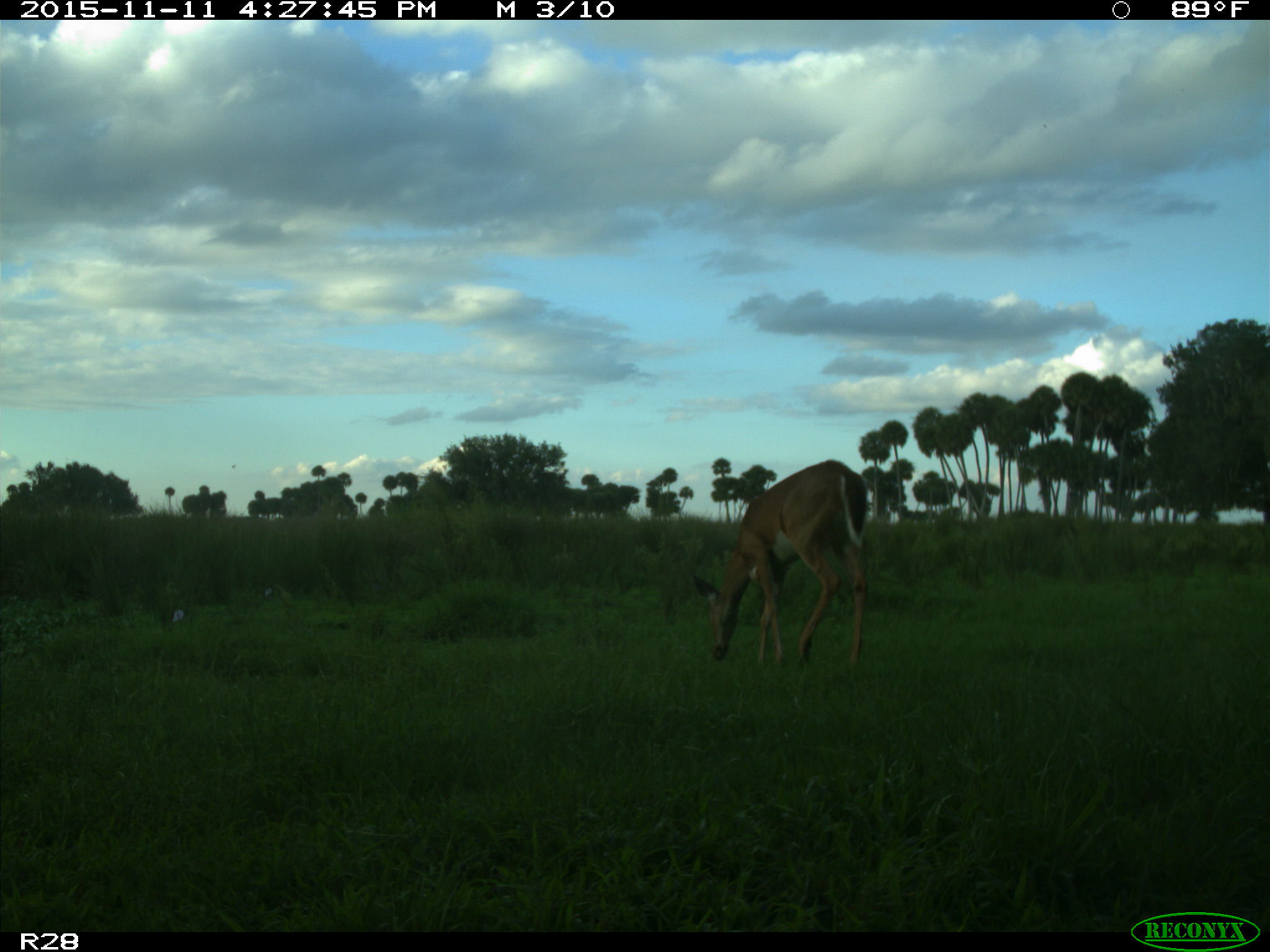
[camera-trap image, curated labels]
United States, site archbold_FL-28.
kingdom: Animalia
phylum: Chordata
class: Mammalia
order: Artiodactyla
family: Cervidae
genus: Odocoileus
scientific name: Odocoileus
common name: deer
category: unidentified deer